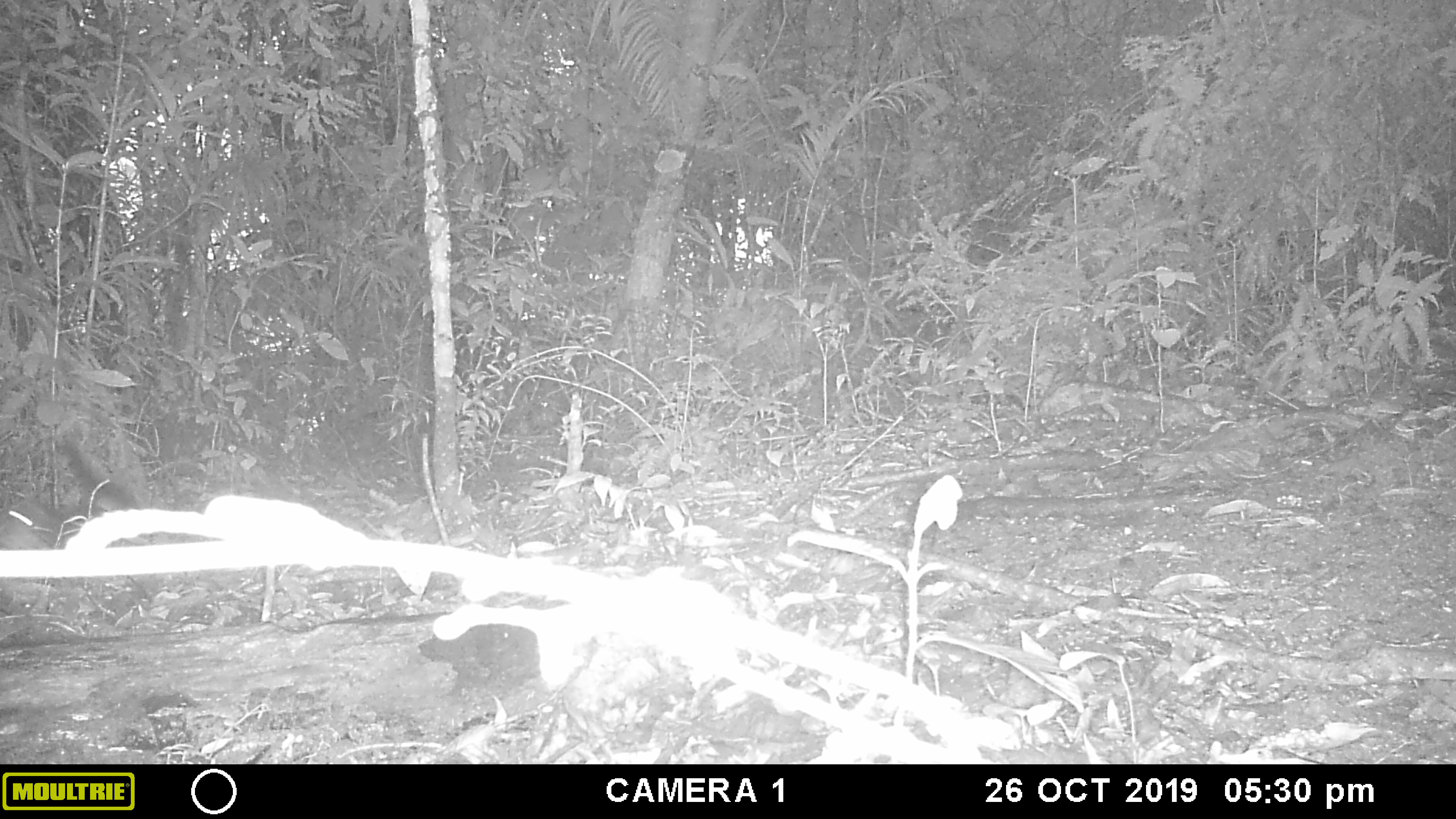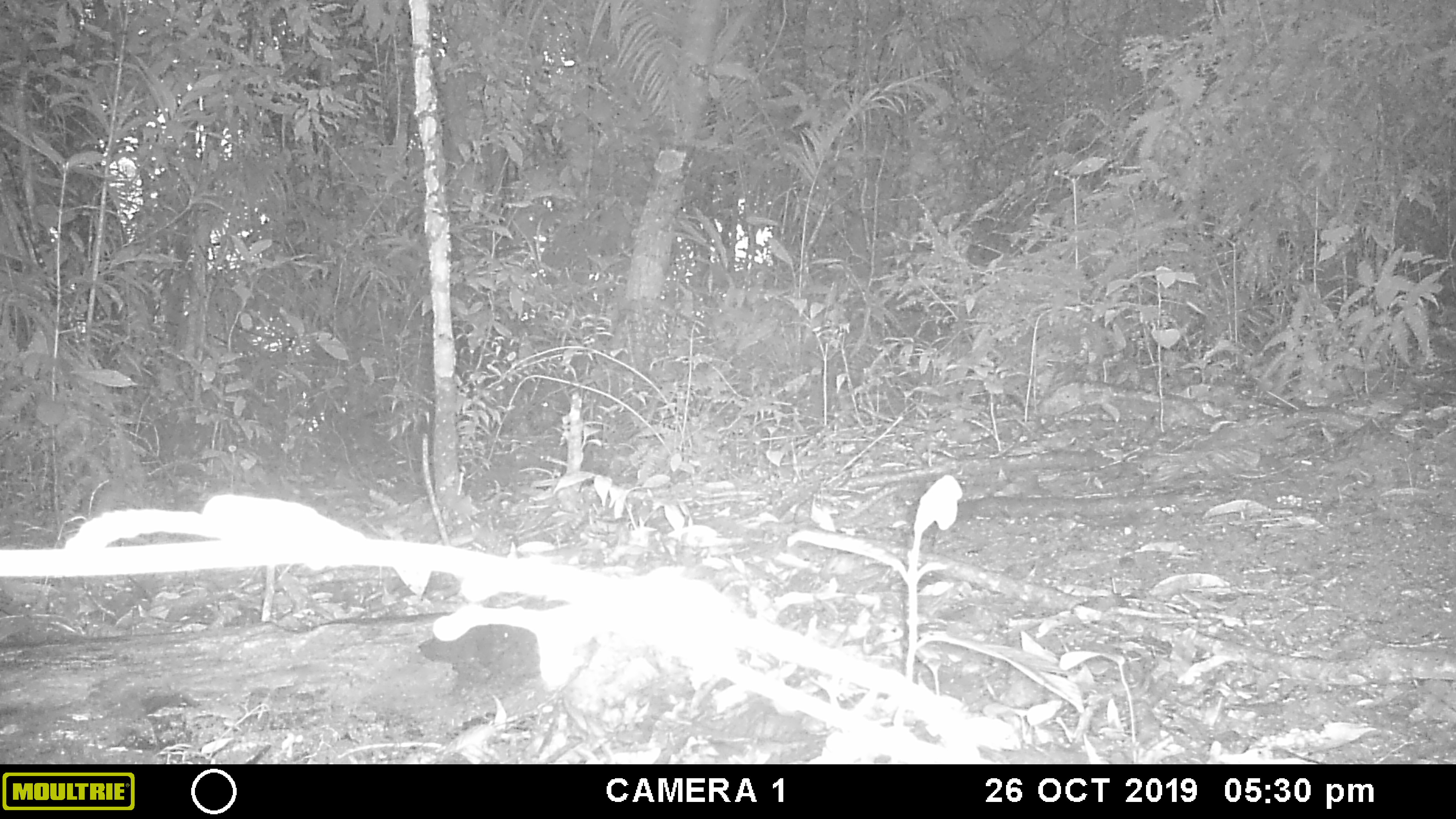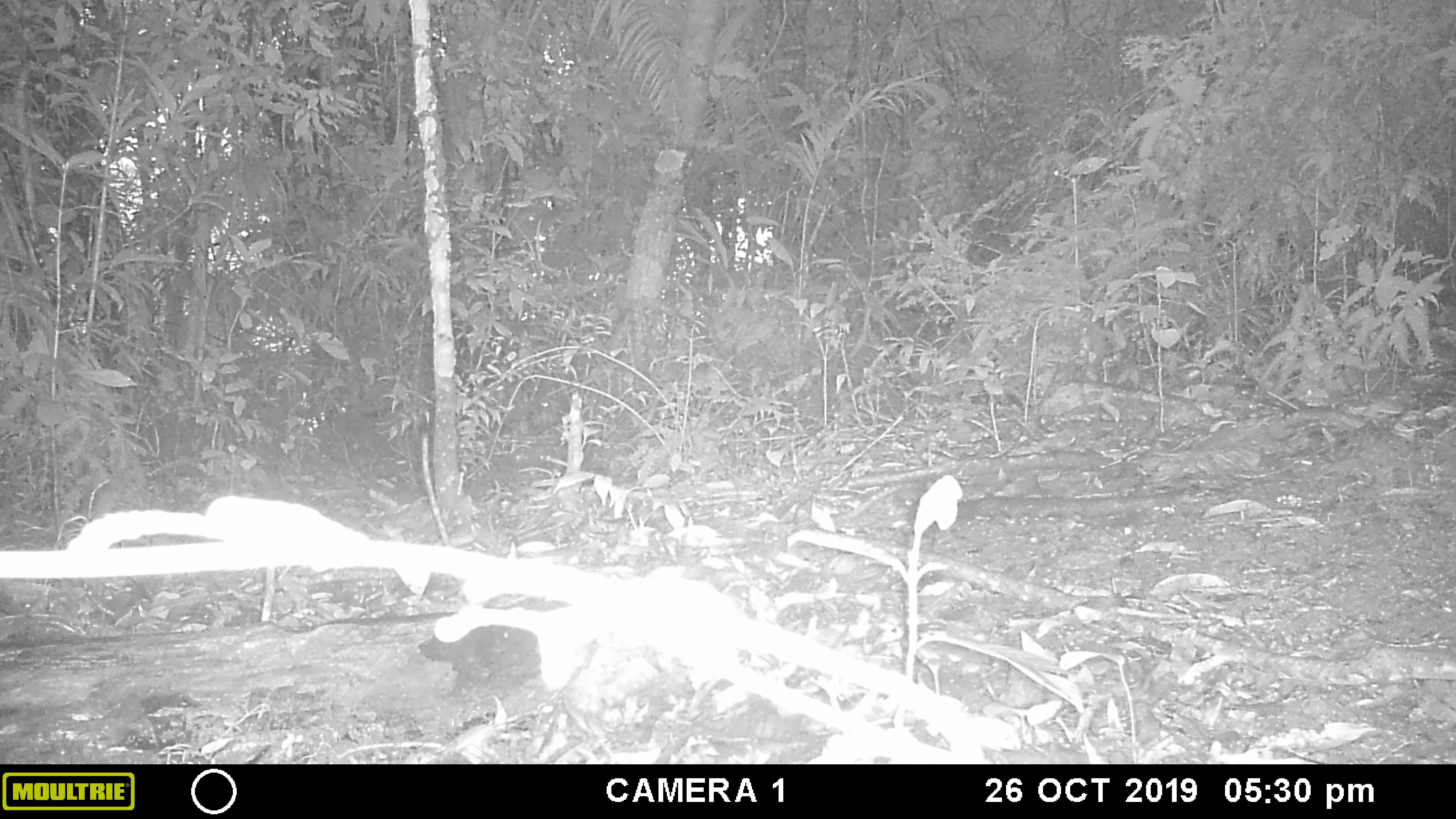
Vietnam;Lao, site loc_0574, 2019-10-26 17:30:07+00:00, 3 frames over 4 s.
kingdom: Animalia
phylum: Chordata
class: Mammalia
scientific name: Mammalia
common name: mammal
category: unidentified small mammal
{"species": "unidentified small mammal (mammal) (Mammalia)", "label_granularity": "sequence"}